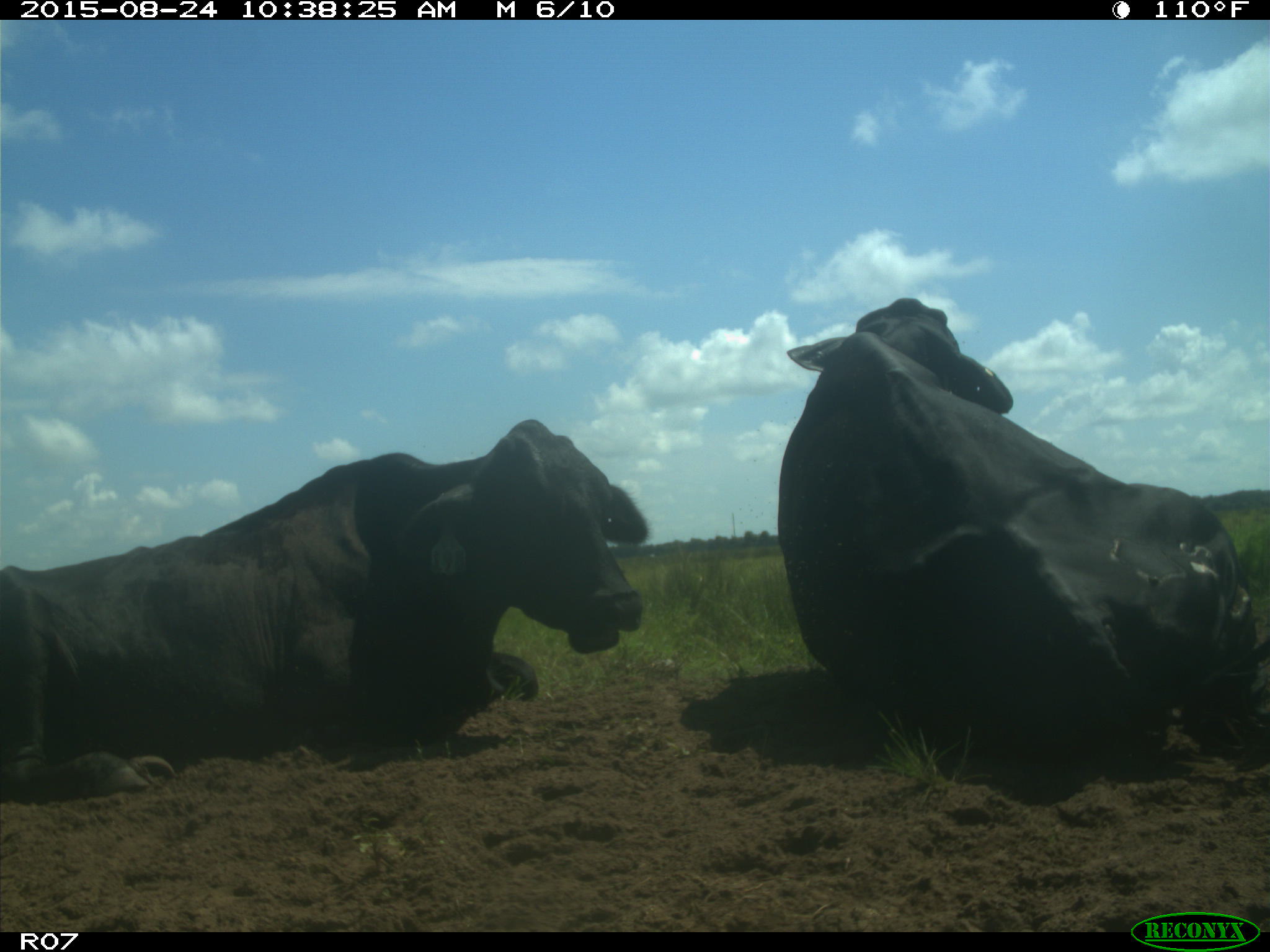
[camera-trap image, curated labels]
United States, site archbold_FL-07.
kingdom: Animalia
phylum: Chordata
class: Mammalia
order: Artiodactyla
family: Bovidae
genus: Bos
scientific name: Bos taurus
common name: domestic cow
Bos taurus (domestic cow).